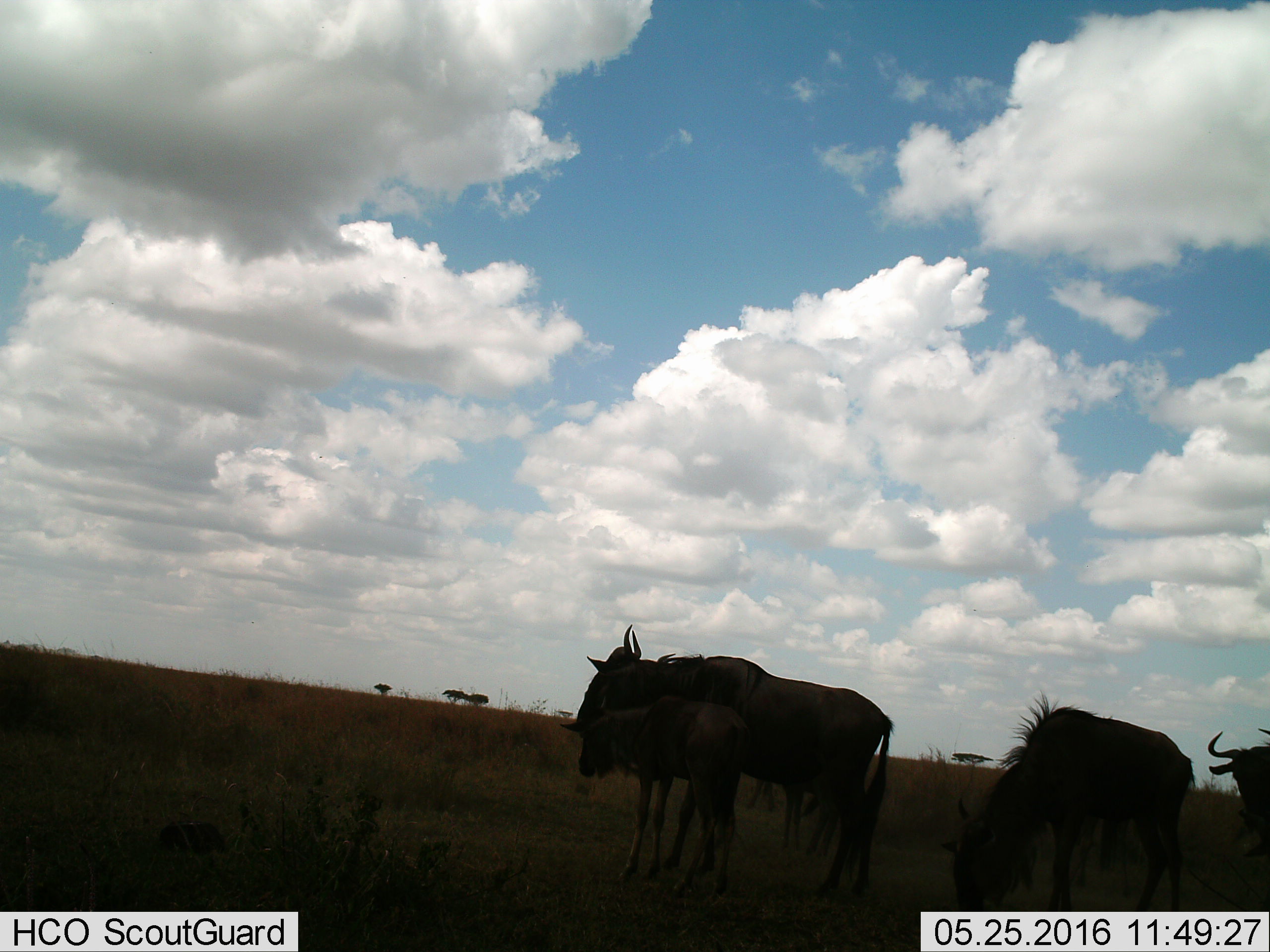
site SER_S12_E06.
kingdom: Animalia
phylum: Chordata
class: Mammalia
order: Artiodactyla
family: Bovidae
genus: Connochaetes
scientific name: Connochaetes taurinus taurinus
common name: blue wildebeest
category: wildebeestblue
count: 4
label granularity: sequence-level